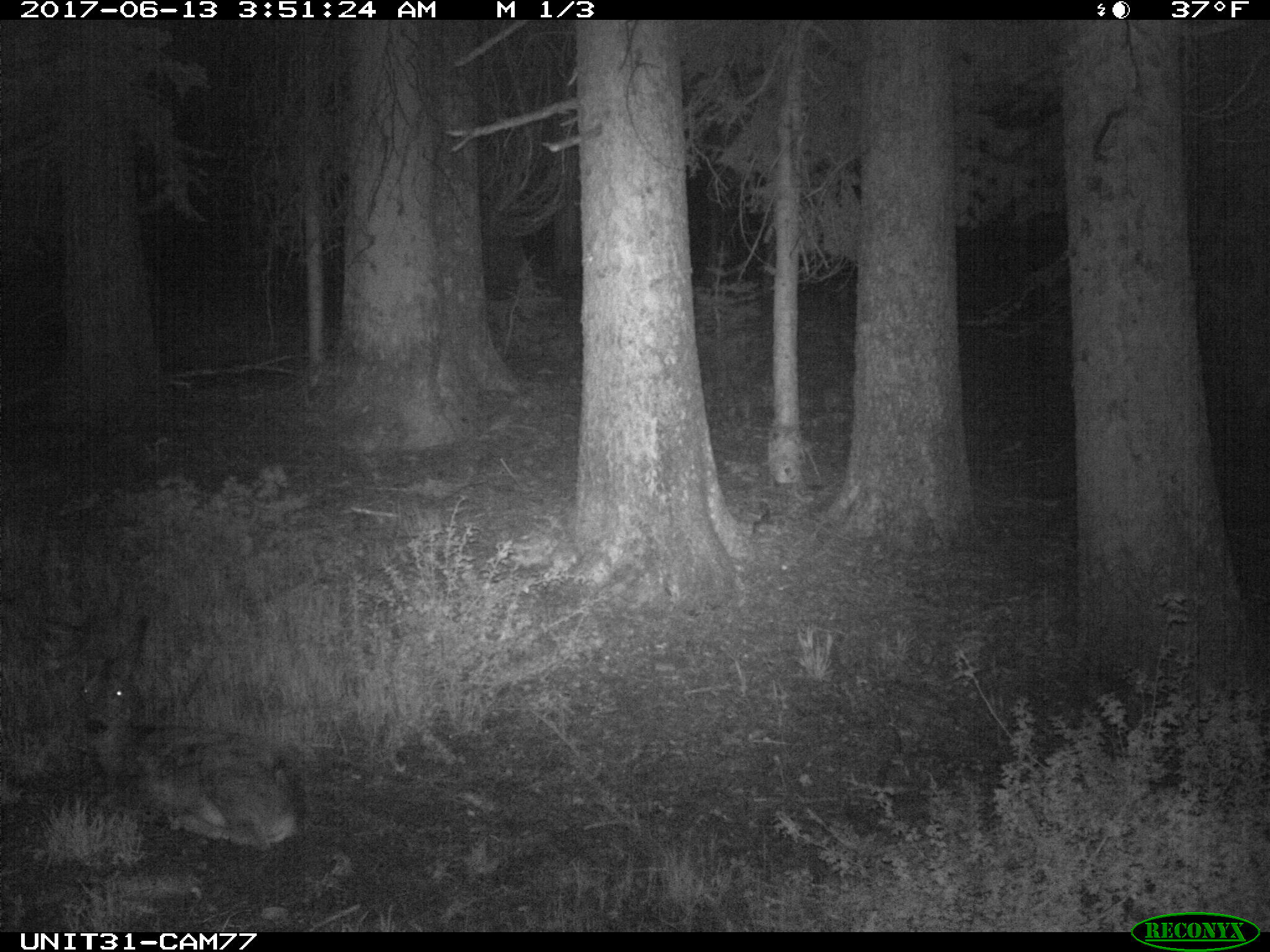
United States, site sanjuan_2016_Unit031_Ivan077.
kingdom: Animalia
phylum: Chordata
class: Mammalia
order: Artiodactyla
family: Cervidae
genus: Odocoileus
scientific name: Odocoileus hemionus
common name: mule deer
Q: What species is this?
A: Odocoileus hemionus (mule deer).